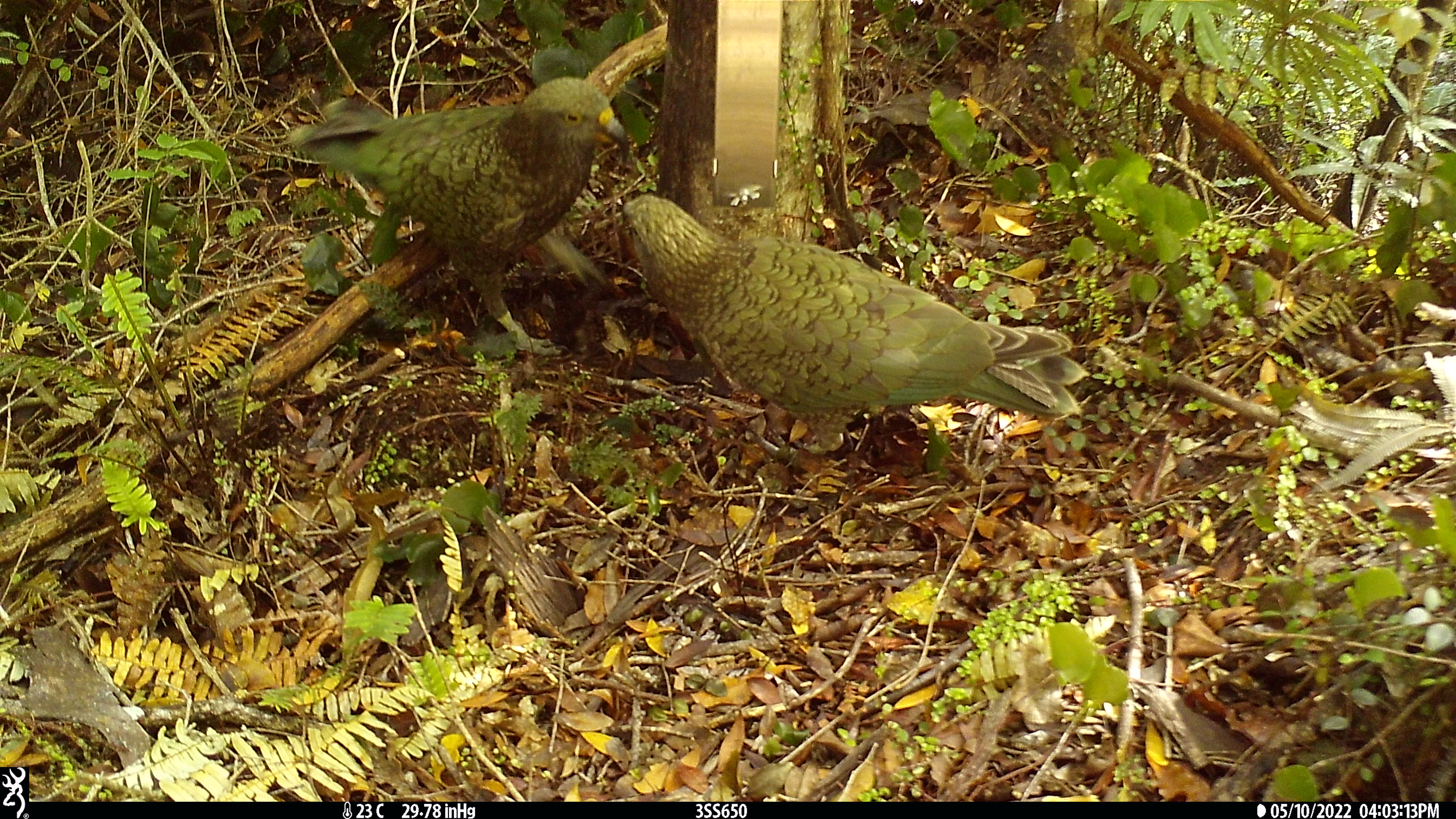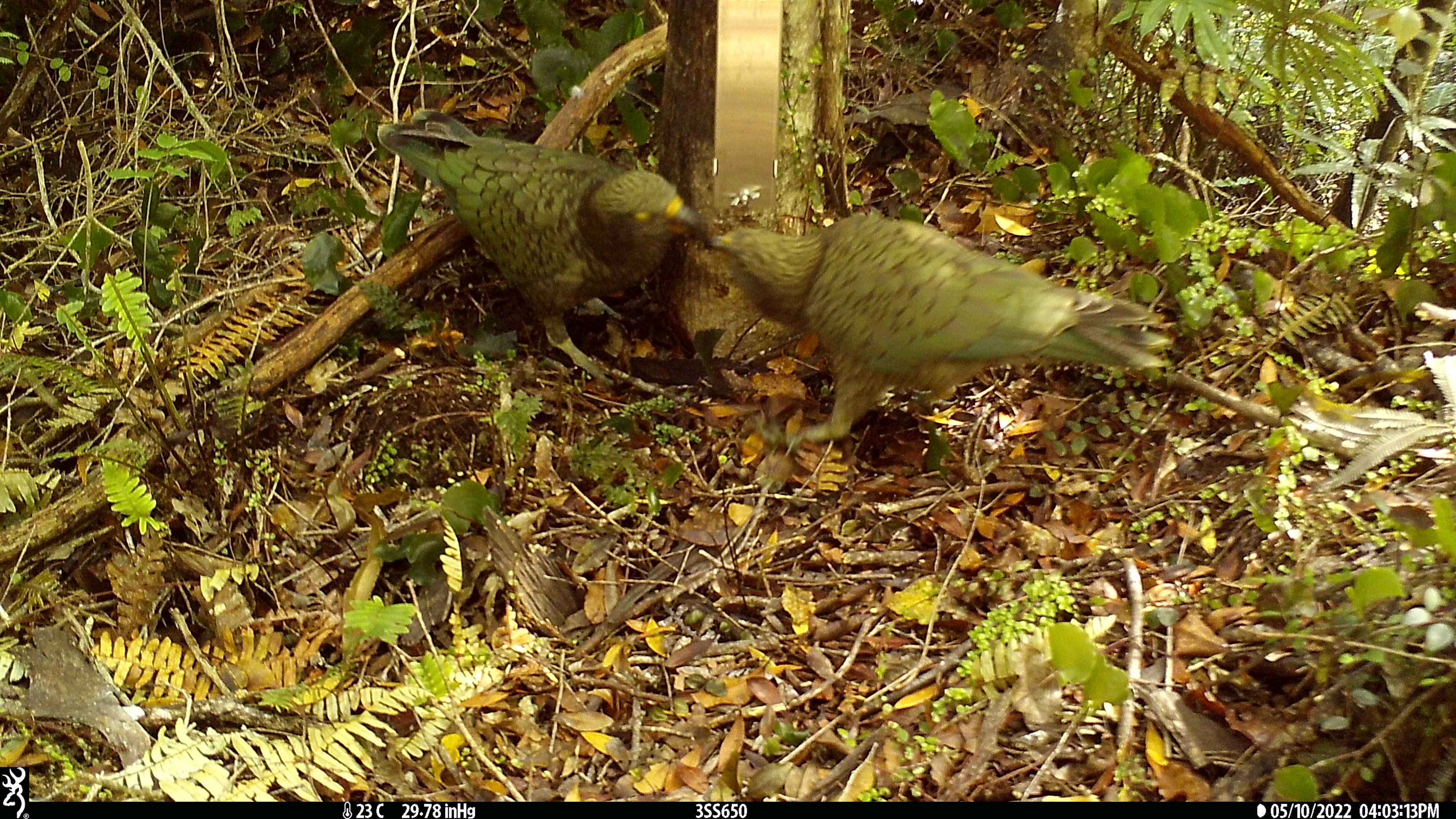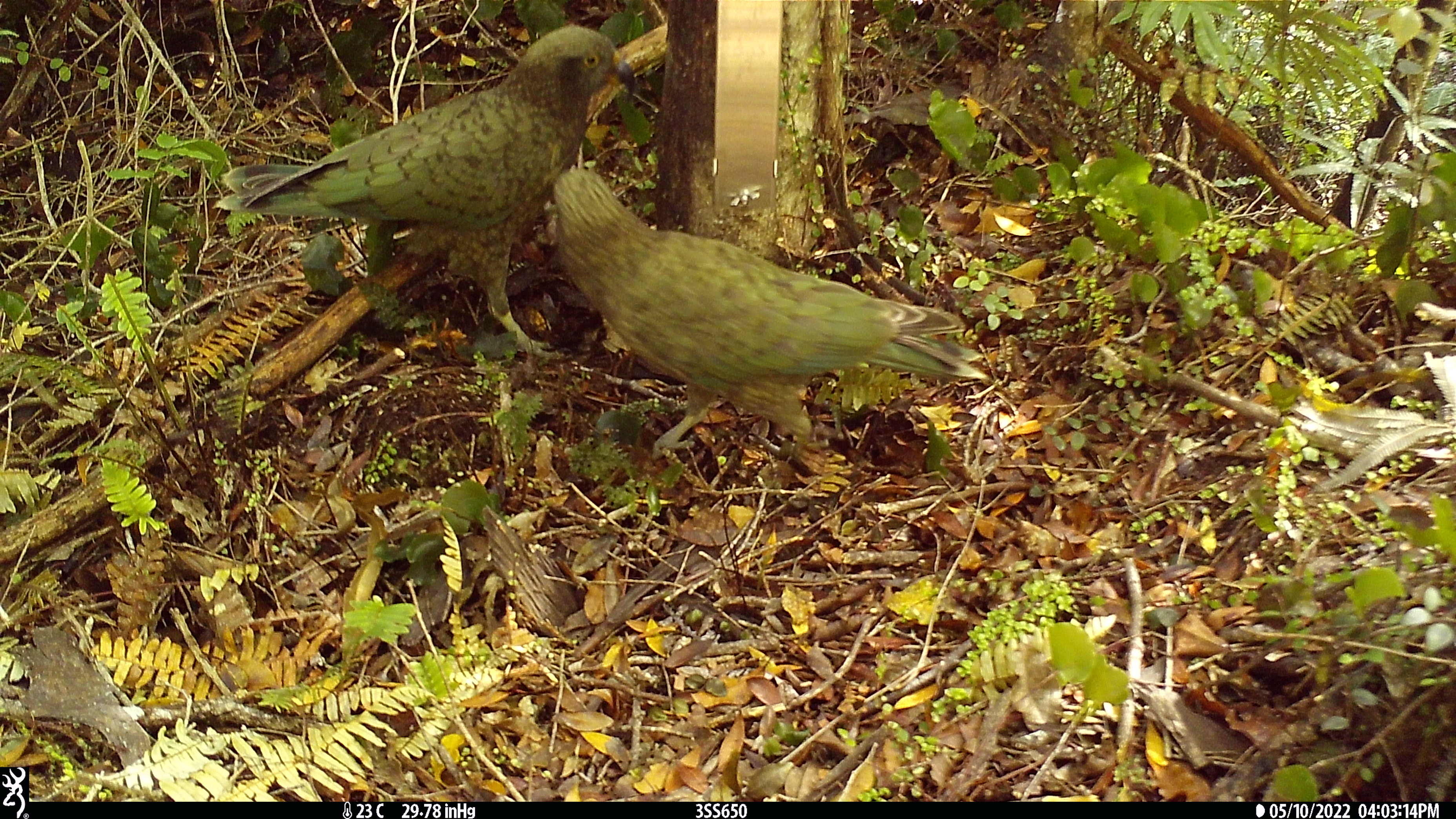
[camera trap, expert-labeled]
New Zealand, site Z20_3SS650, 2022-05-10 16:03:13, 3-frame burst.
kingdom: Animalia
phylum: Chordata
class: Aves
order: Psittaciformes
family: Strigopidae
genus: Nestor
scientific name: Nestor notabilis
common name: kea